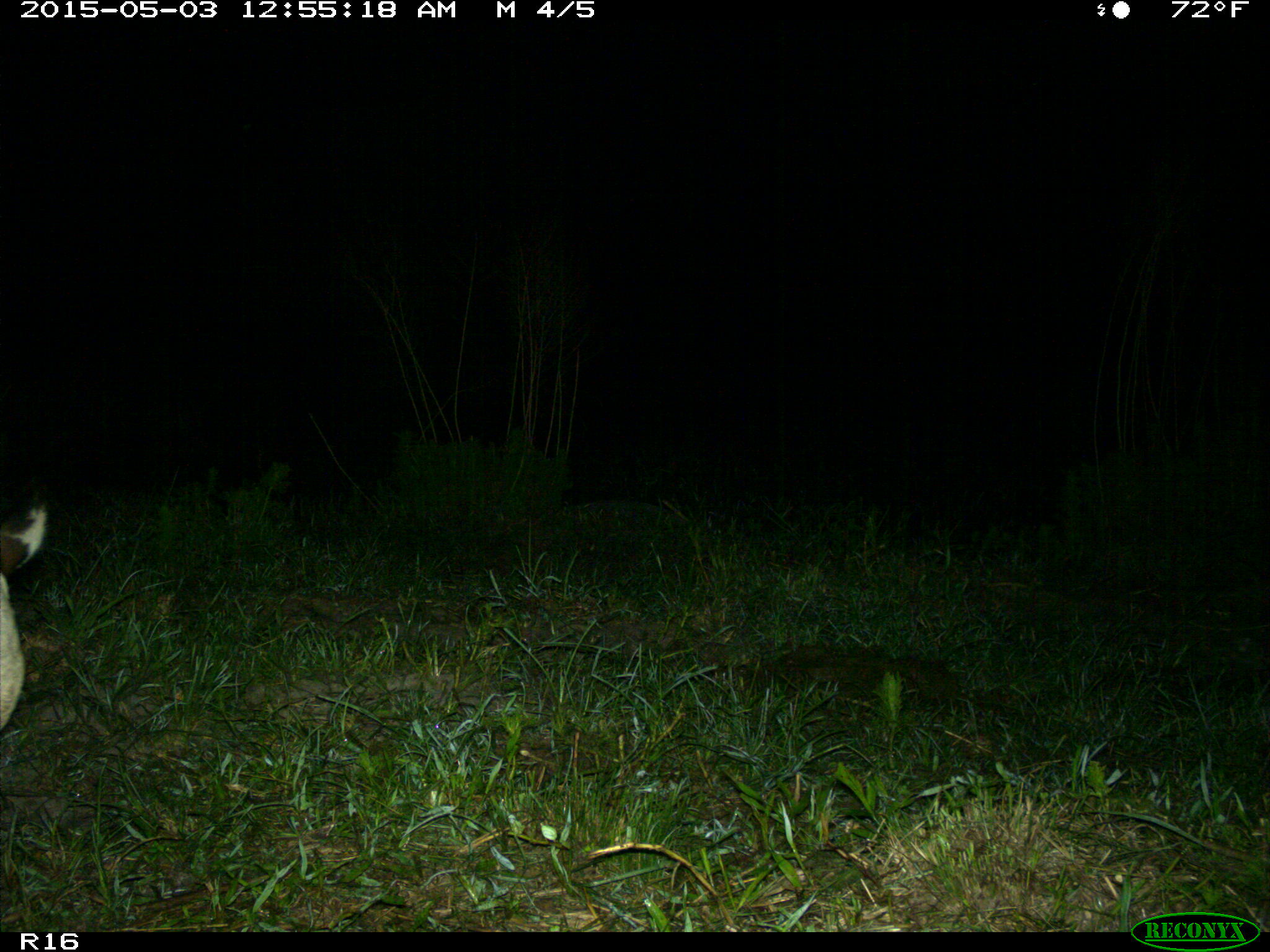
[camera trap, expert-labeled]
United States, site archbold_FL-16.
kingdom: Animalia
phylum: Chordata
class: Mammalia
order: Artiodactyla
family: Bovidae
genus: Bos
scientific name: Bos taurus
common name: domestic cow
Bos taurus (domestic cow).